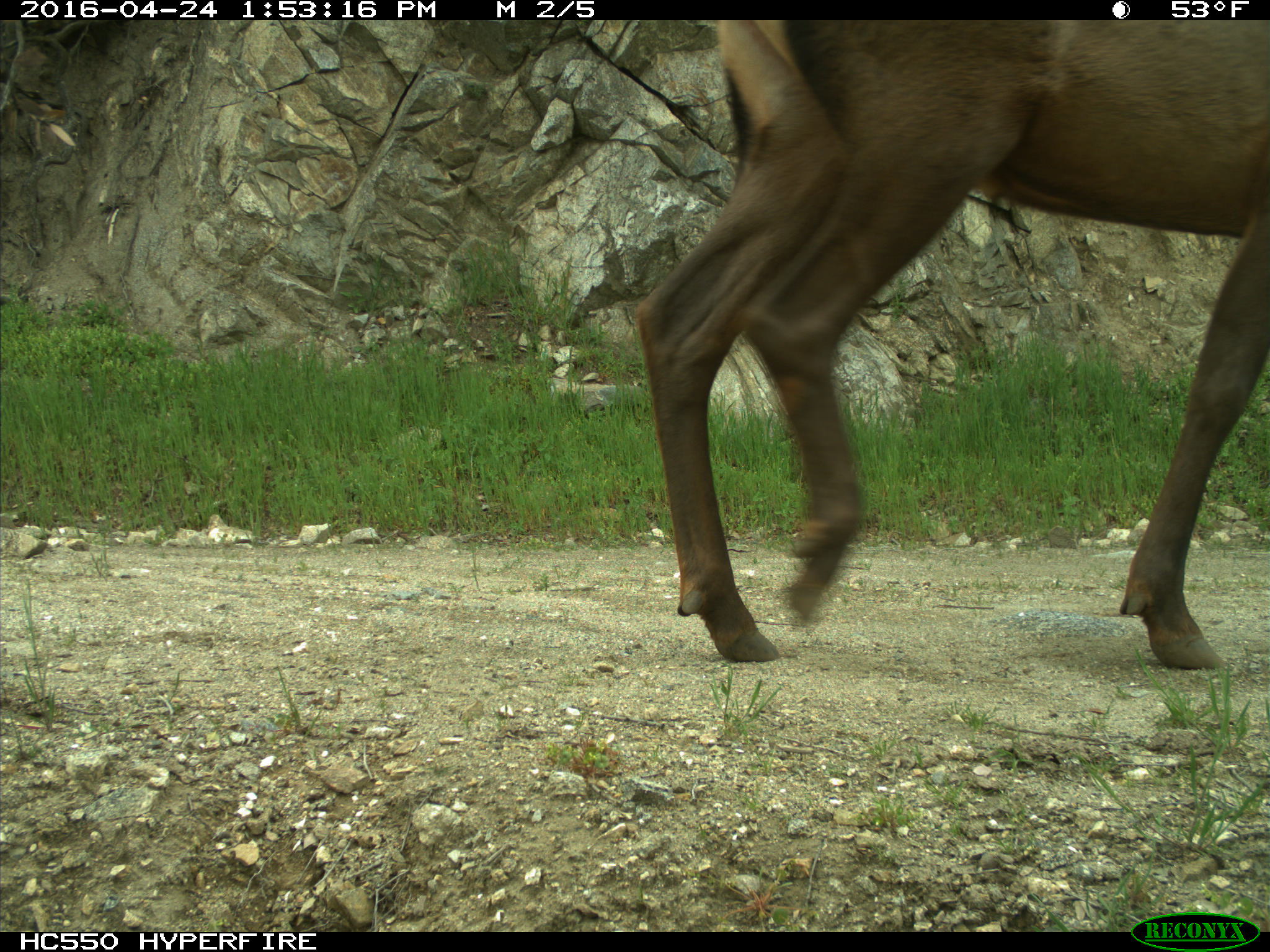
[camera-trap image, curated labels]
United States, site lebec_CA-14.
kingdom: Animalia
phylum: Chordata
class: Mammalia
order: Artiodactyla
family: Cervidae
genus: Cervus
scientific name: Cervus canadensis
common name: elk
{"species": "Cervus canadensis (elk)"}